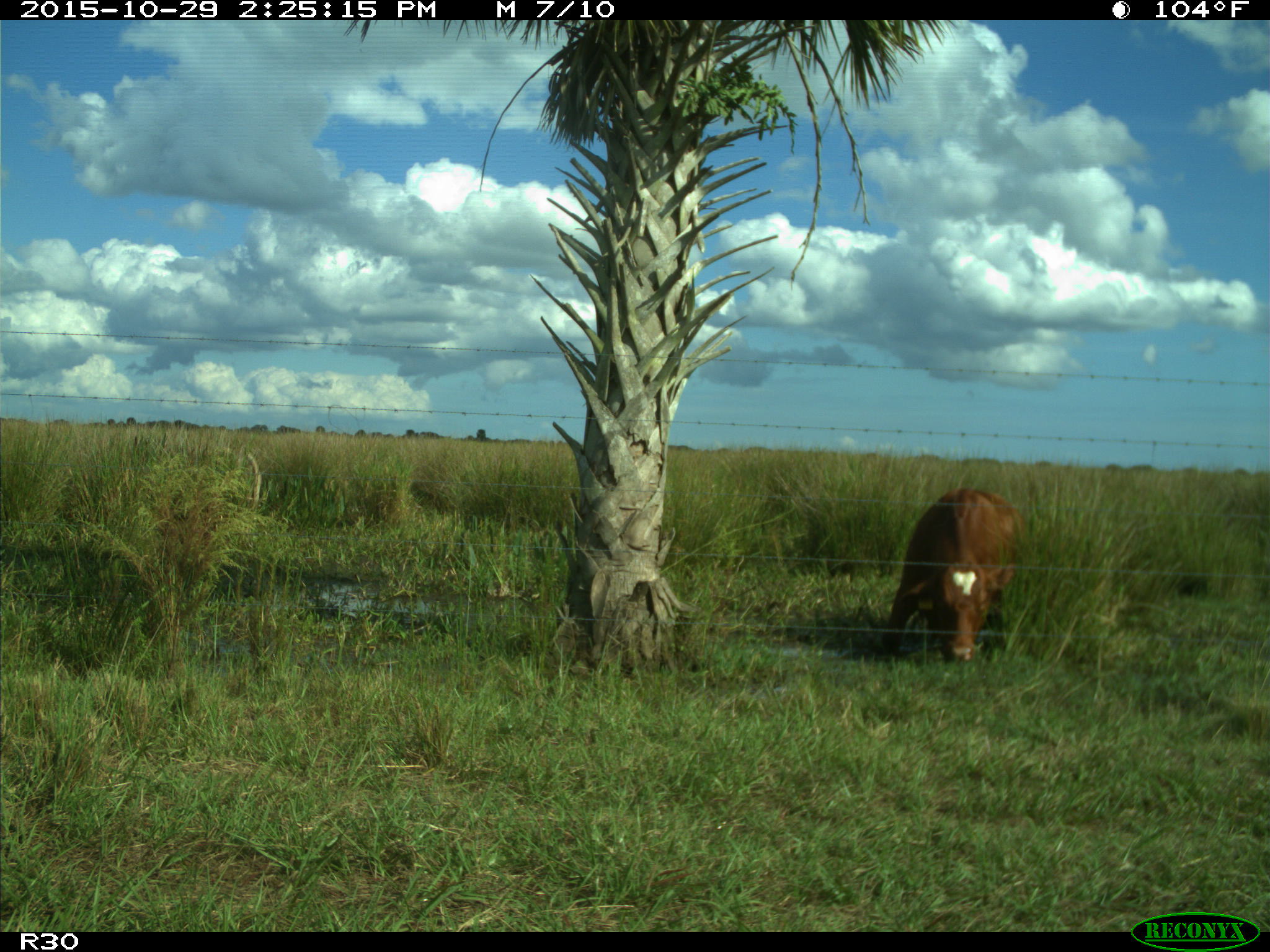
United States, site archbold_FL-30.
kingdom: Animalia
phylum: Chordata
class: Mammalia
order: Artiodactyla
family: Bovidae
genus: Bos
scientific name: Bos taurus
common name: domestic cow